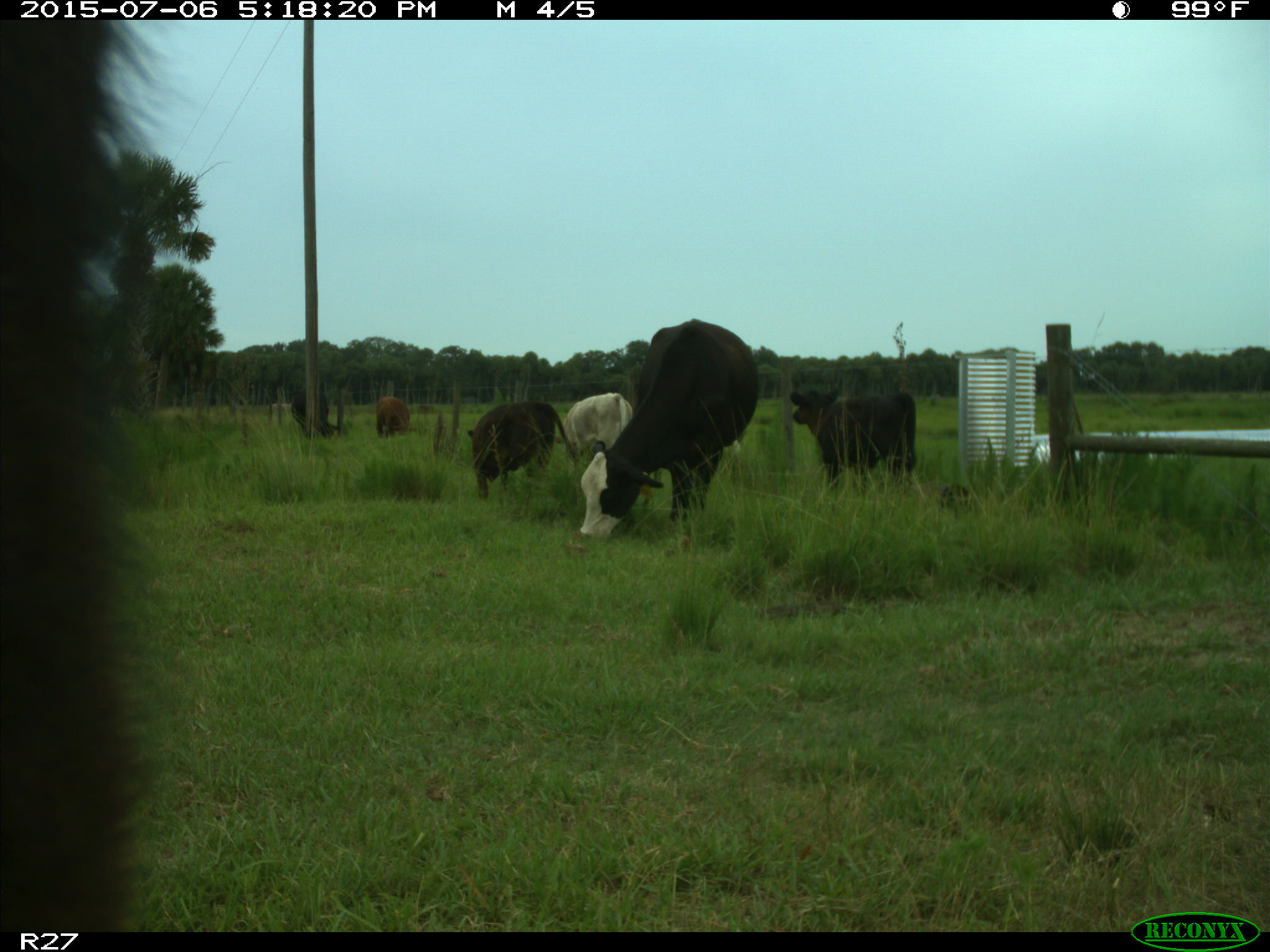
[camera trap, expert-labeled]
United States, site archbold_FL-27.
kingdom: Animalia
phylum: Chordata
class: Mammalia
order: Artiodactyla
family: Bovidae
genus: Bos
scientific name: Bos taurus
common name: domestic cow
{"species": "Bos taurus (domestic cow)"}